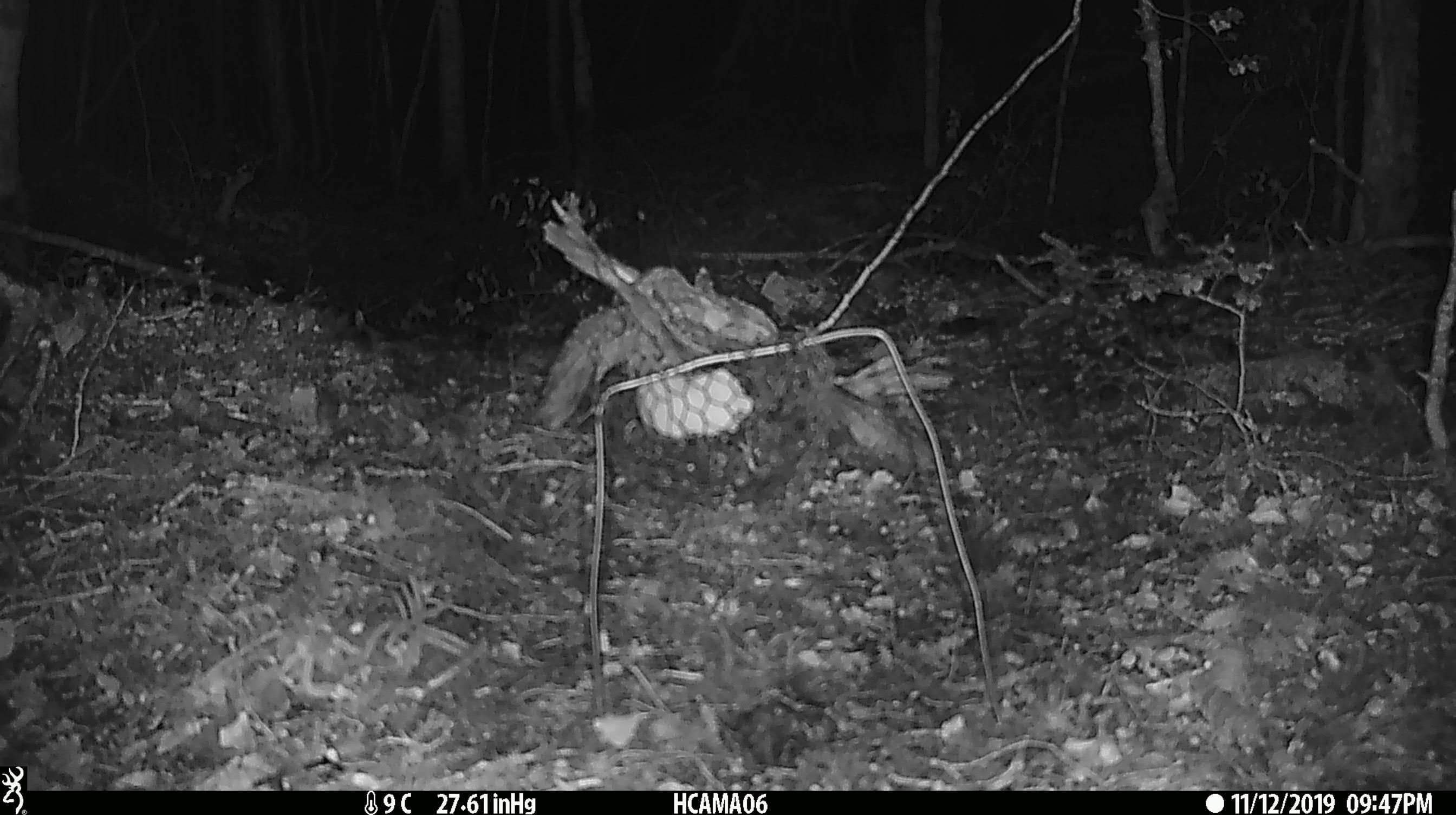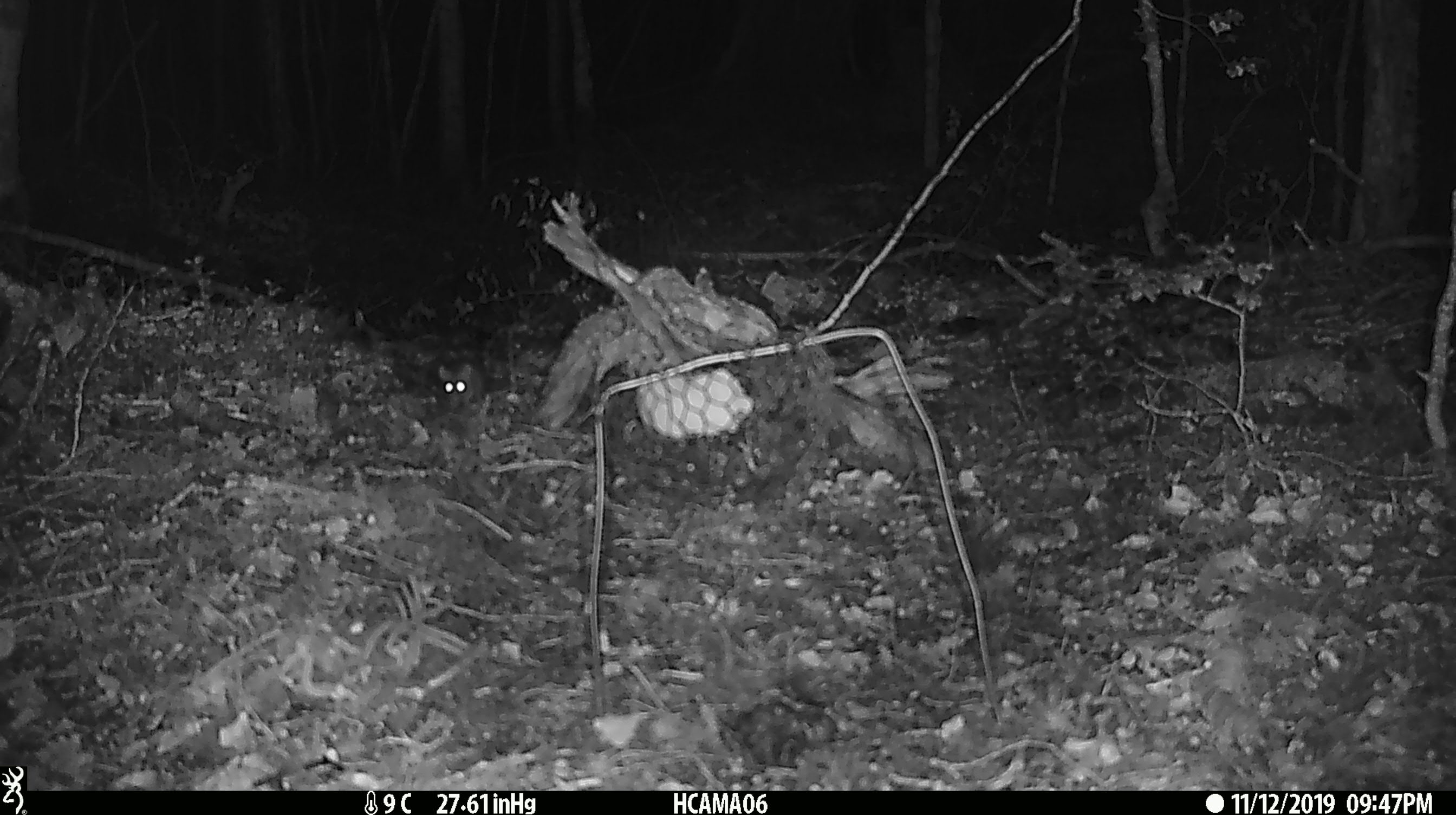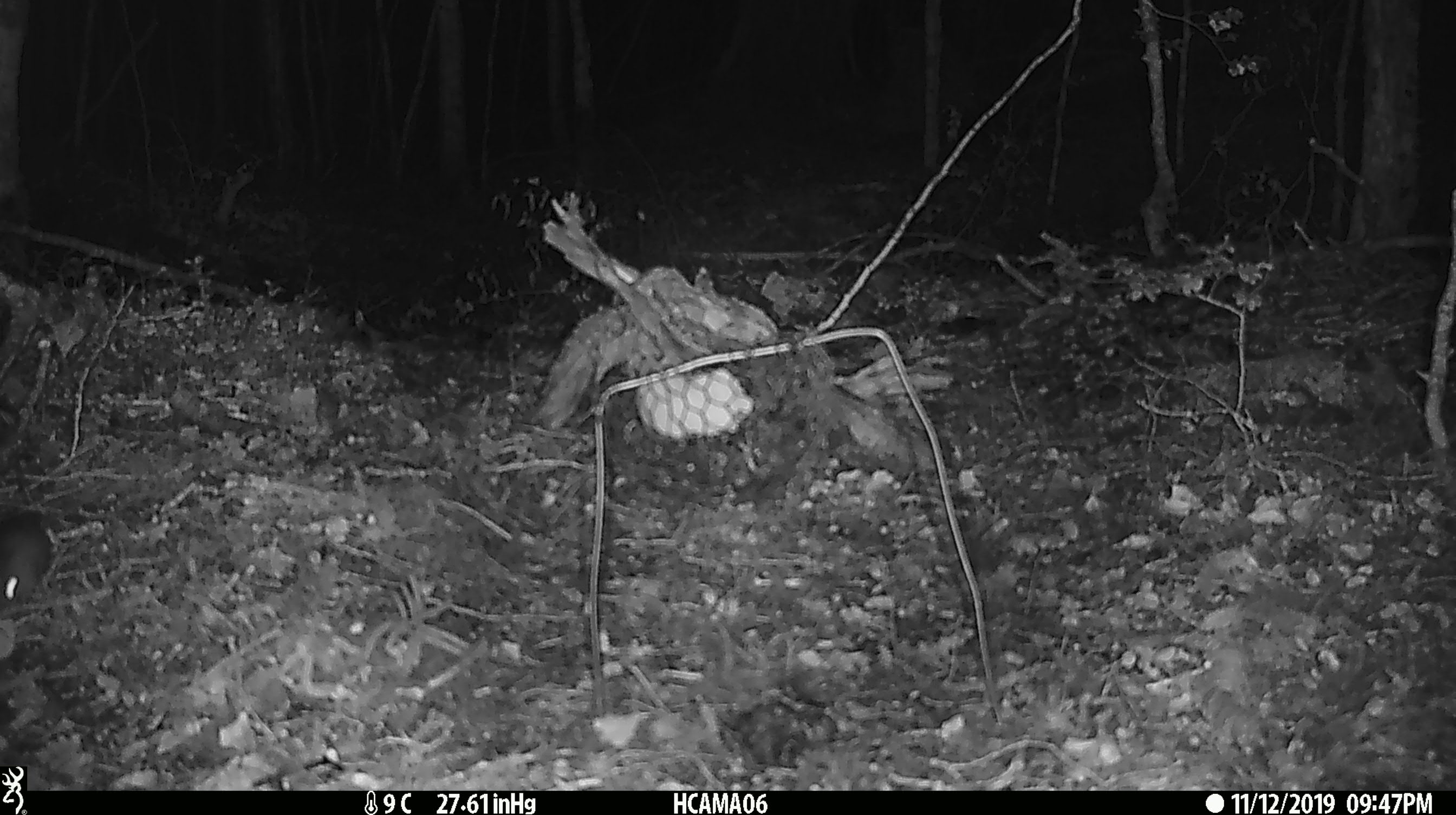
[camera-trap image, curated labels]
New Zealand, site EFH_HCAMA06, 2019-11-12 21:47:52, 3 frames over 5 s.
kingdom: Animalia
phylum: Chordata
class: Mammalia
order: Rodentia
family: Muridae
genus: Mus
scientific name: Mus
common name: mouse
Mouse (Mus).